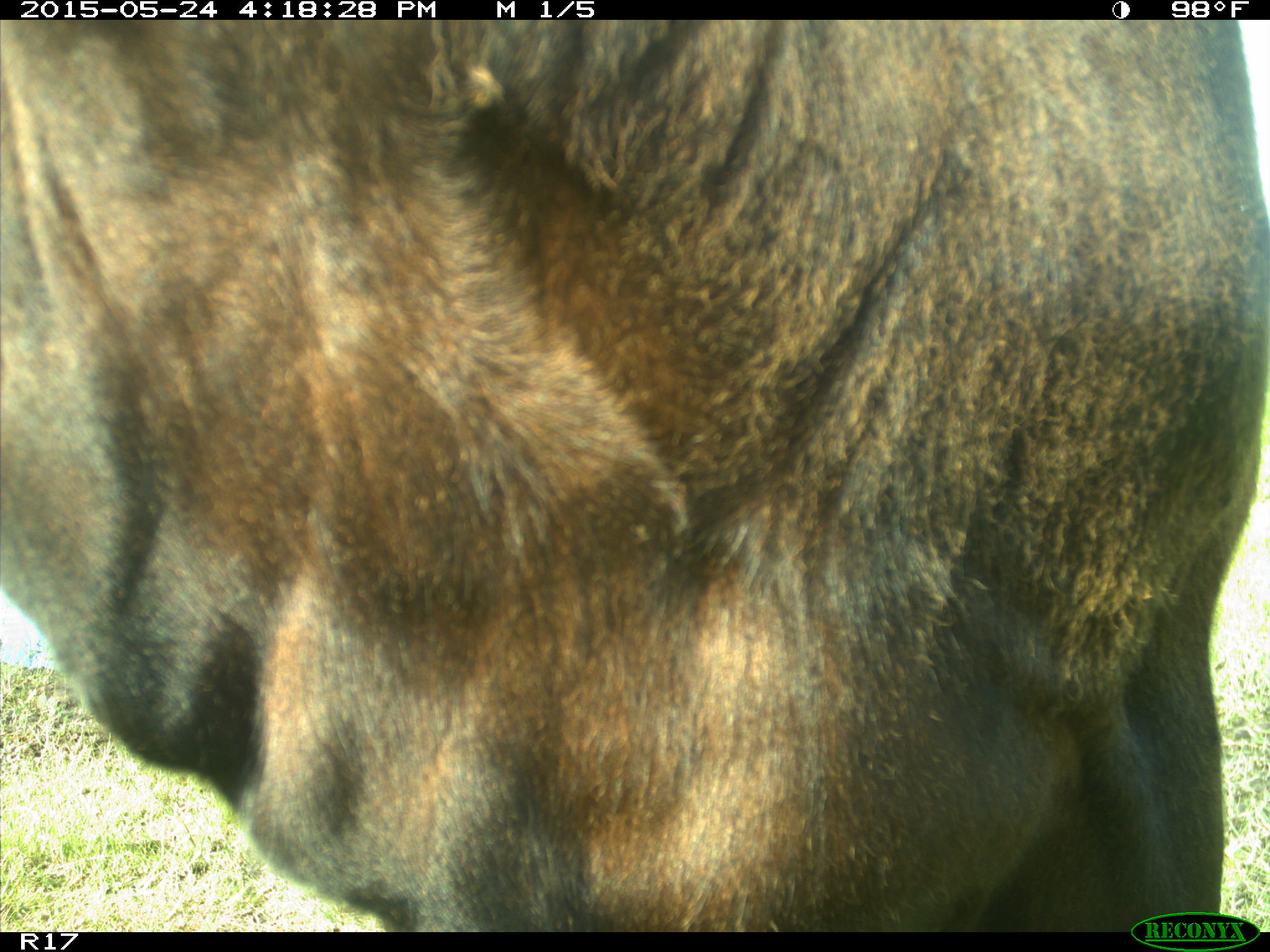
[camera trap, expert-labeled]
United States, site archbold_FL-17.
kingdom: Animalia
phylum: Chordata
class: Mammalia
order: Artiodactyla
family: Bovidae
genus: Bos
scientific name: Bos taurus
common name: domestic cow